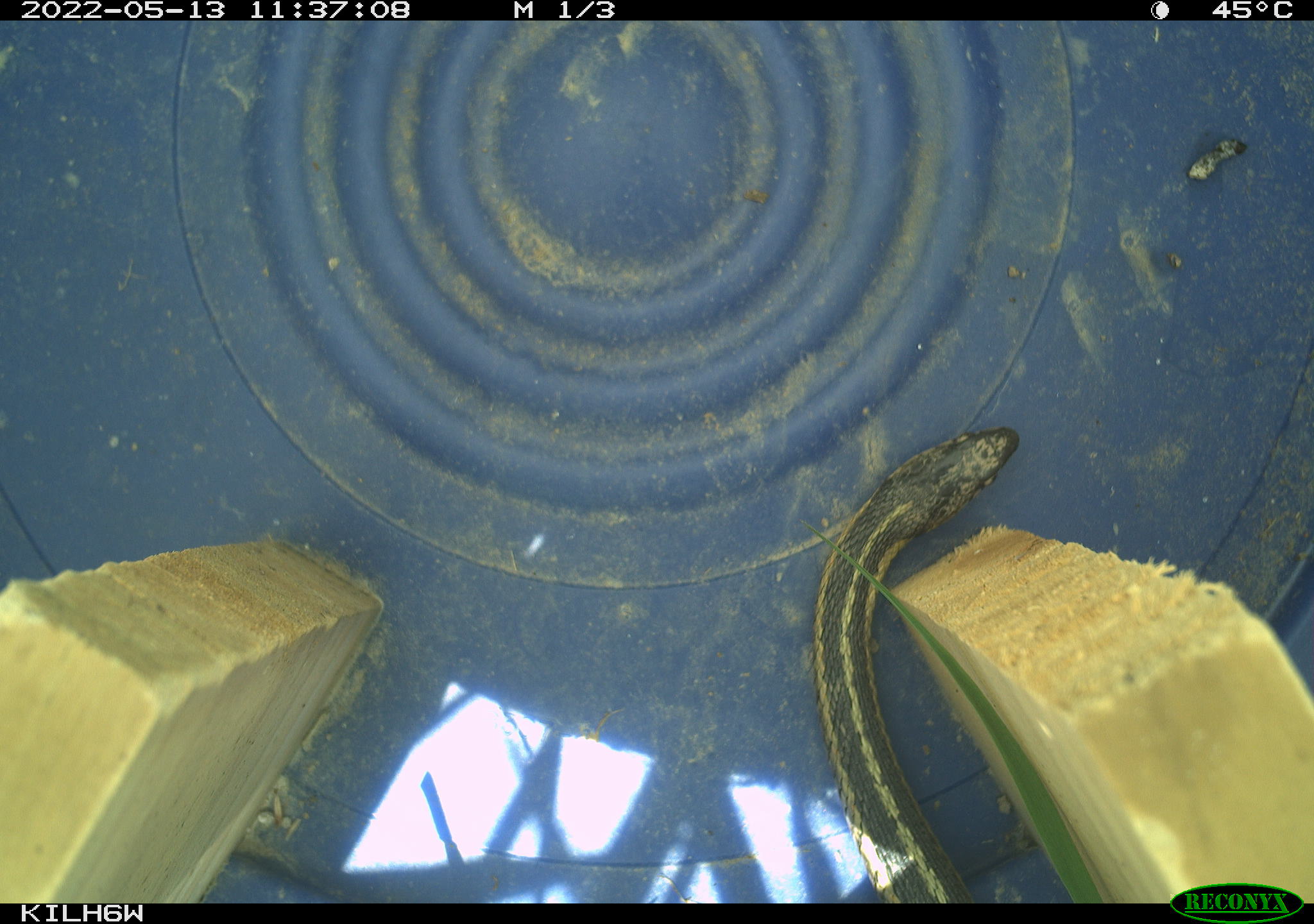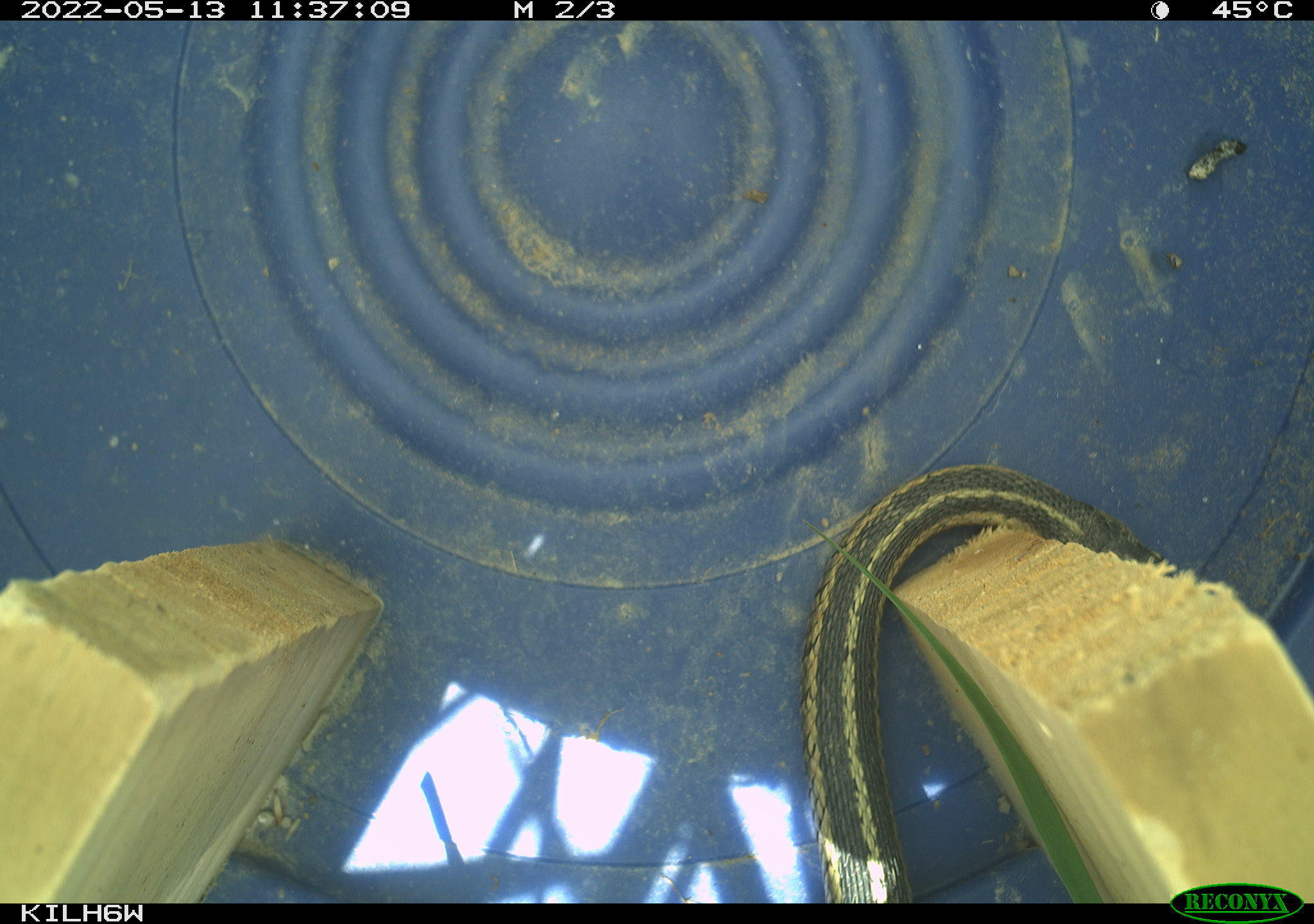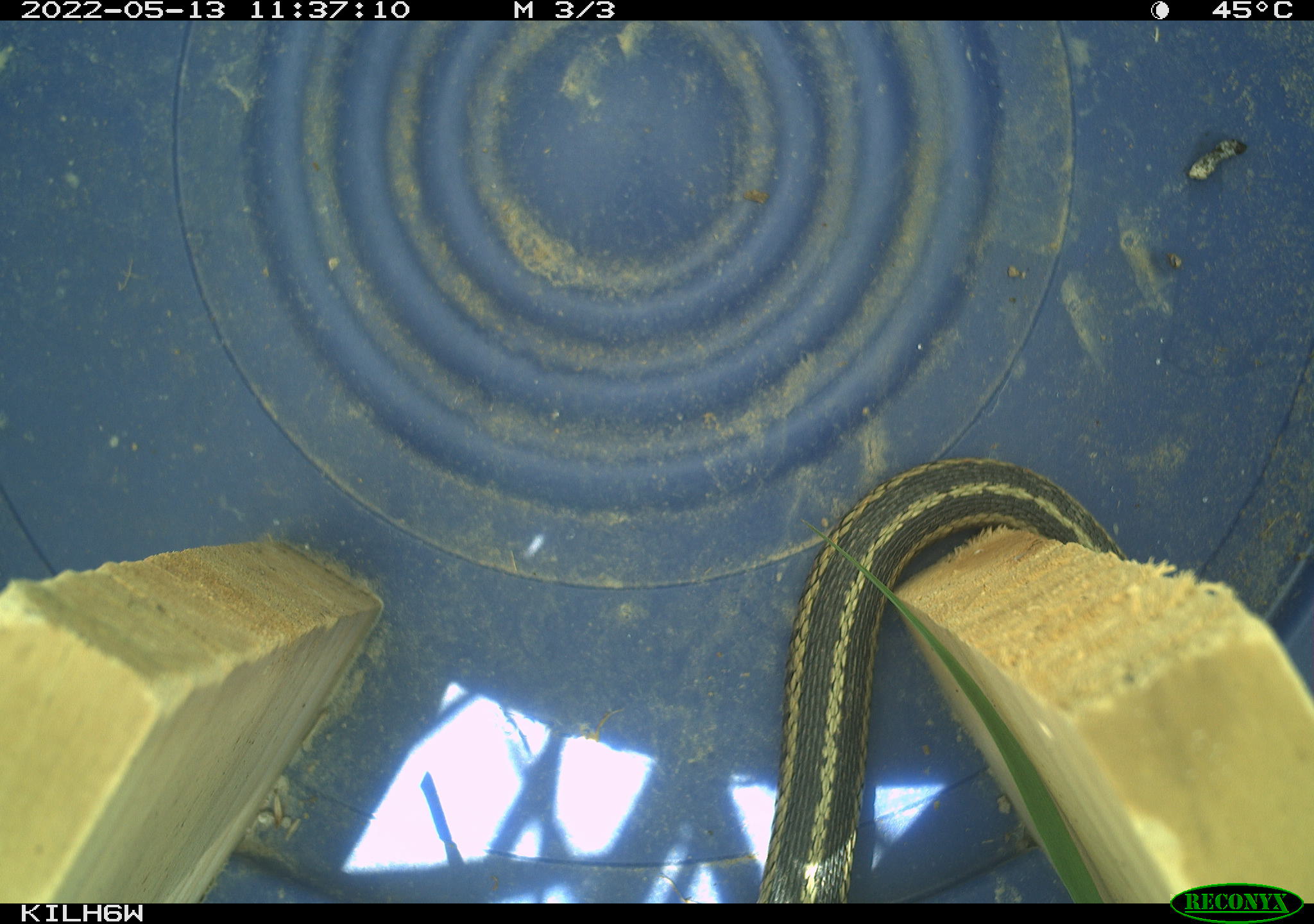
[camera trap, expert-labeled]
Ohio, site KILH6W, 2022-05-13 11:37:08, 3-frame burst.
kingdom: Animalia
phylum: Chordata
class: Reptilia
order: Squamata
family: Colubridae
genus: Thamnophis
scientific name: Thamnophis sirtalis sirtalis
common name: eastern gartersnake